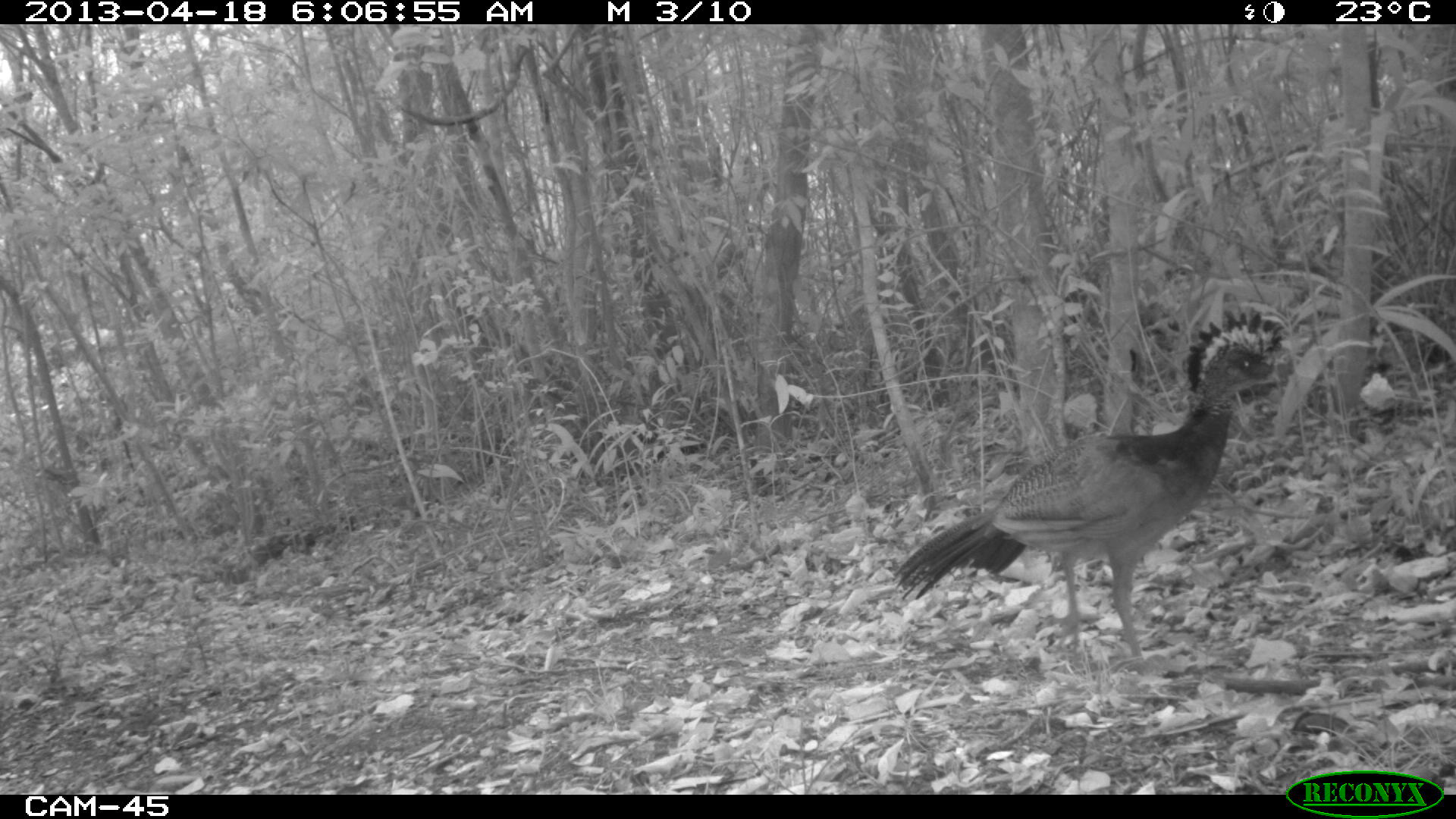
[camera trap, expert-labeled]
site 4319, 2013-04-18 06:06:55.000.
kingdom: Animalia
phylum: Chordata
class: Aves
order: Galliformes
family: Cracidae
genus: Crax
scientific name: Crax rubra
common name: great curassow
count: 1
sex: female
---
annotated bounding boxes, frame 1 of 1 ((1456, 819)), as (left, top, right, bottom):
crax rubra: (893, 308, 1318, 660)